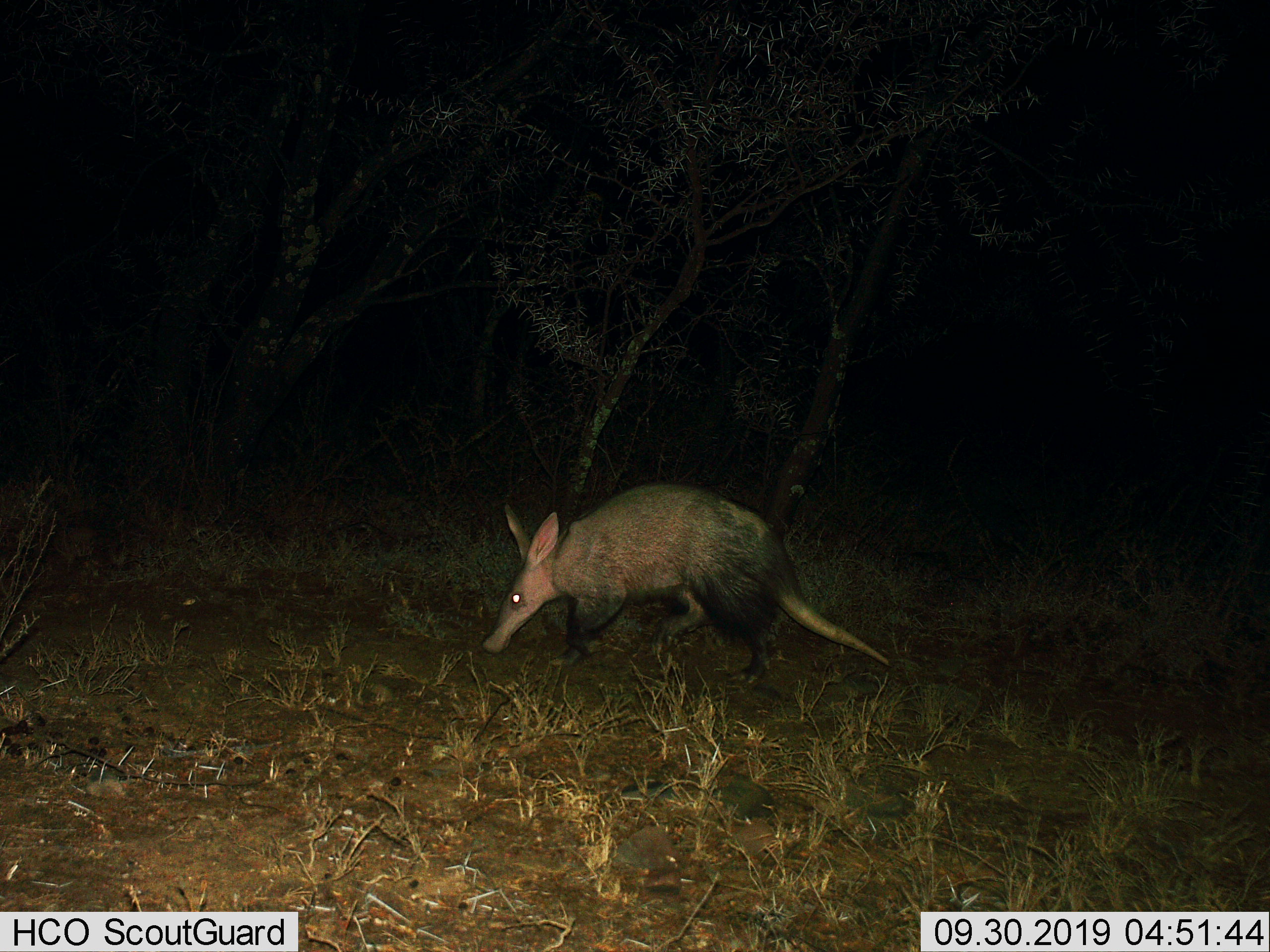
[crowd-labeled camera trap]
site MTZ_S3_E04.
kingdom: Animalia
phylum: Chordata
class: Mammalia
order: Tubulidentata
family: Orycteropodidae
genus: Orycteropus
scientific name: Orycteropus afer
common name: aardvark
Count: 1.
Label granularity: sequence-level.